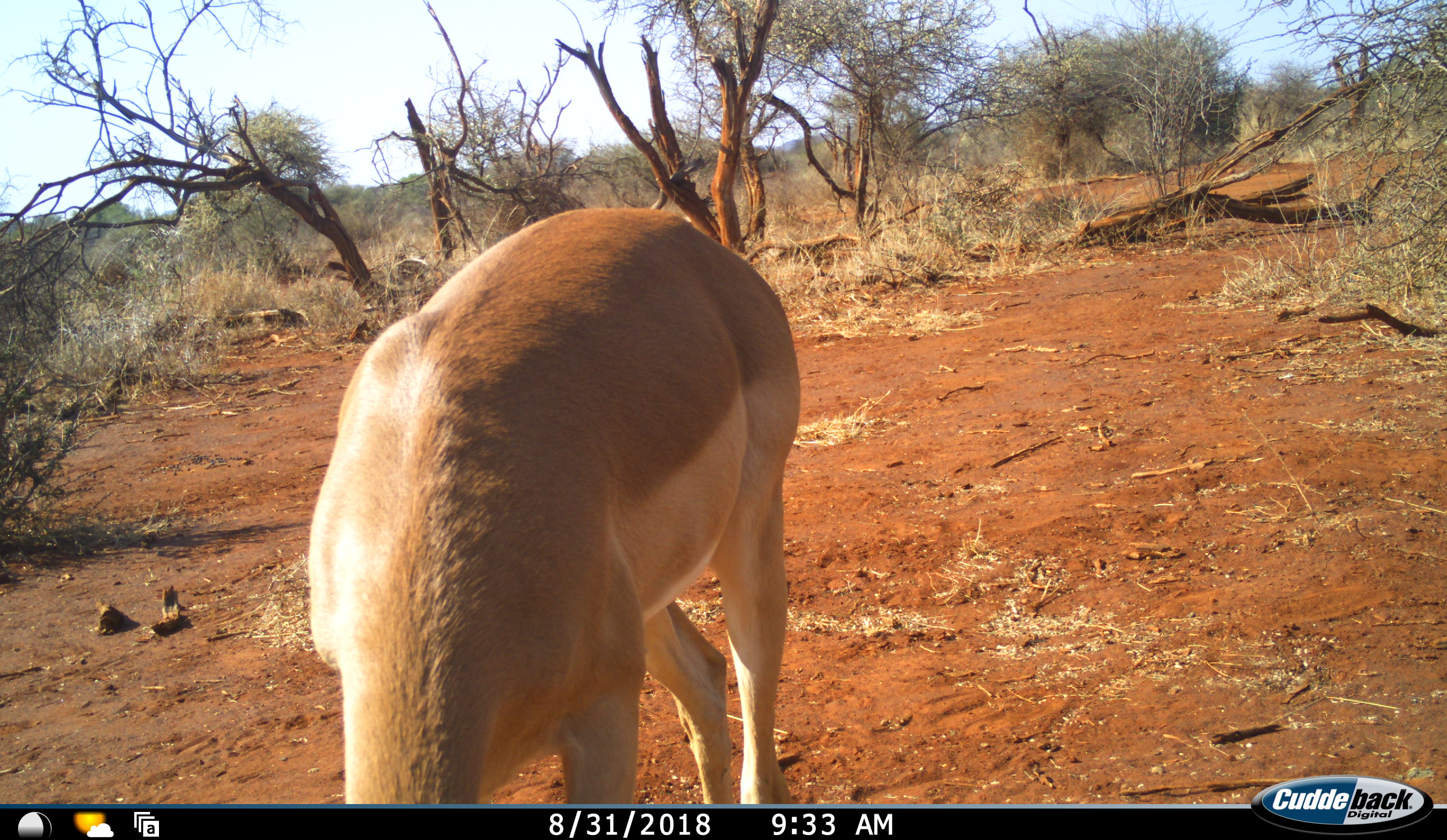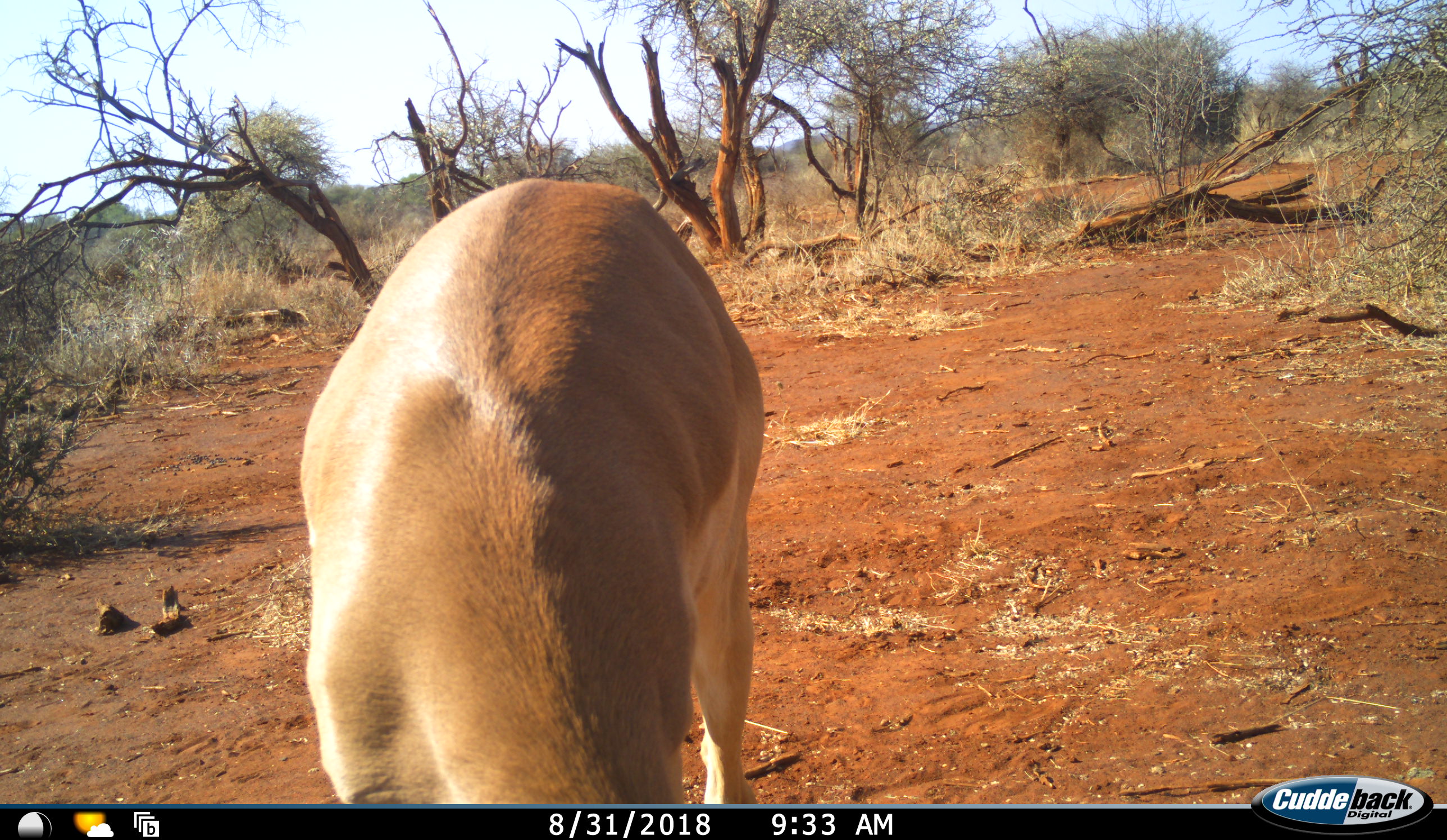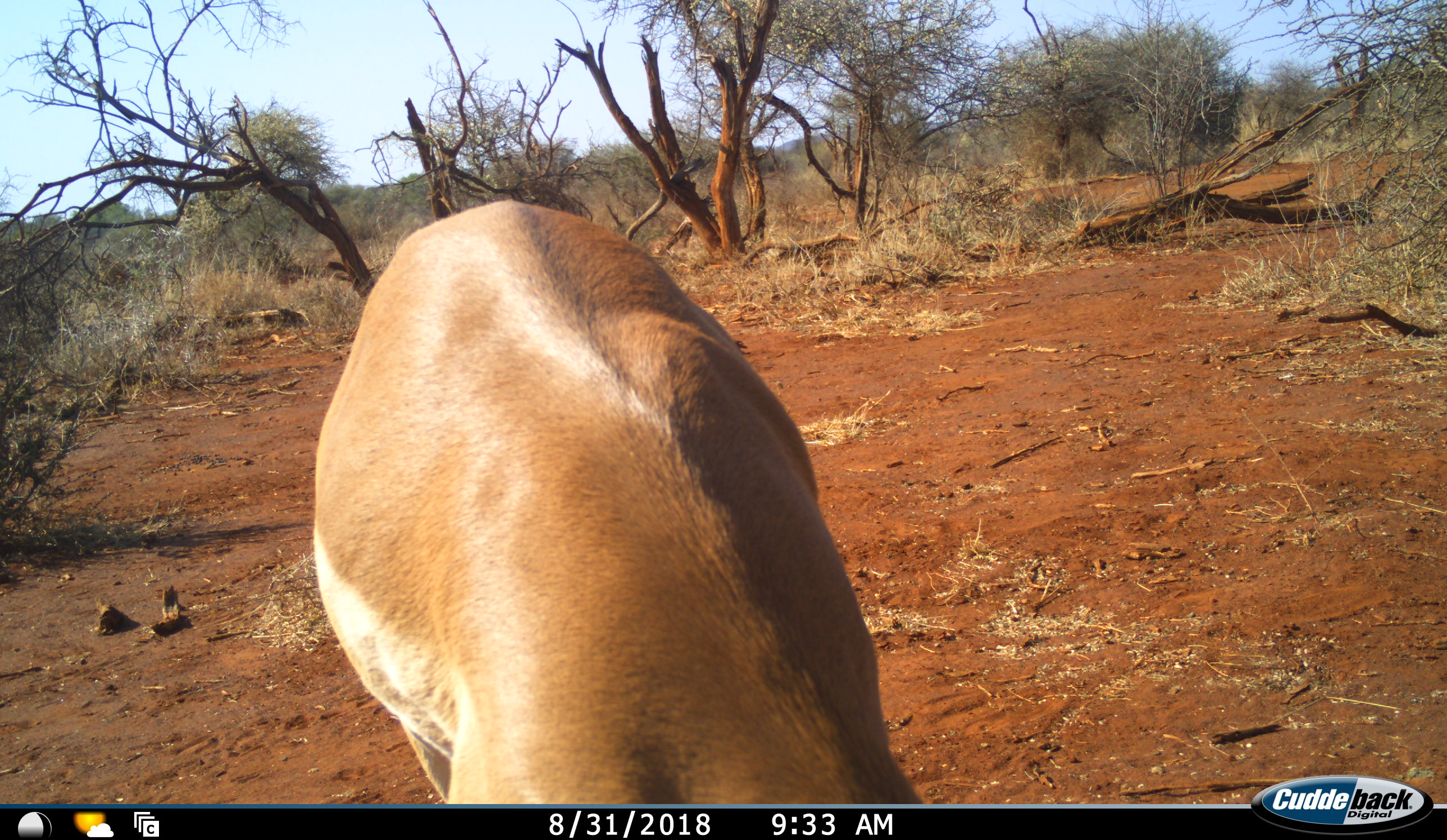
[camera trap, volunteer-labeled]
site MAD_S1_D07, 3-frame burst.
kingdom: Animalia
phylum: Chordata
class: Mammalia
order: Artiodactyla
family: Bovidae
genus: Aepyceros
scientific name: Aepyceros melampus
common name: impala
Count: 1.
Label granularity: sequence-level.